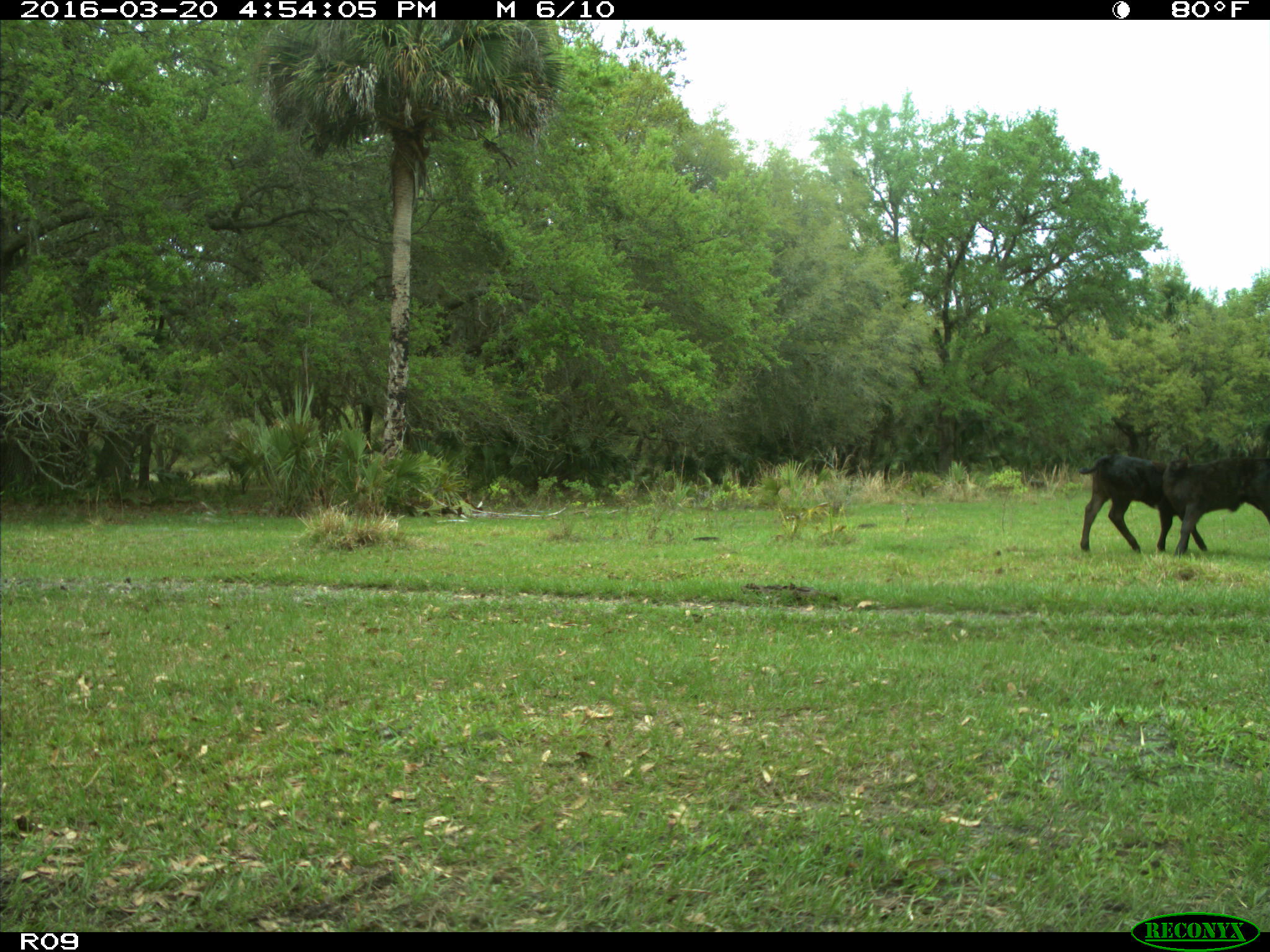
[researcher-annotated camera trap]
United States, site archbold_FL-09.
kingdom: Animalia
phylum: Chordata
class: Mammalia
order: Artiodactyla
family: Bovidae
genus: Bos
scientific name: Bos taurus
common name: domestic cow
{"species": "Bos taurus (domestic cow)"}